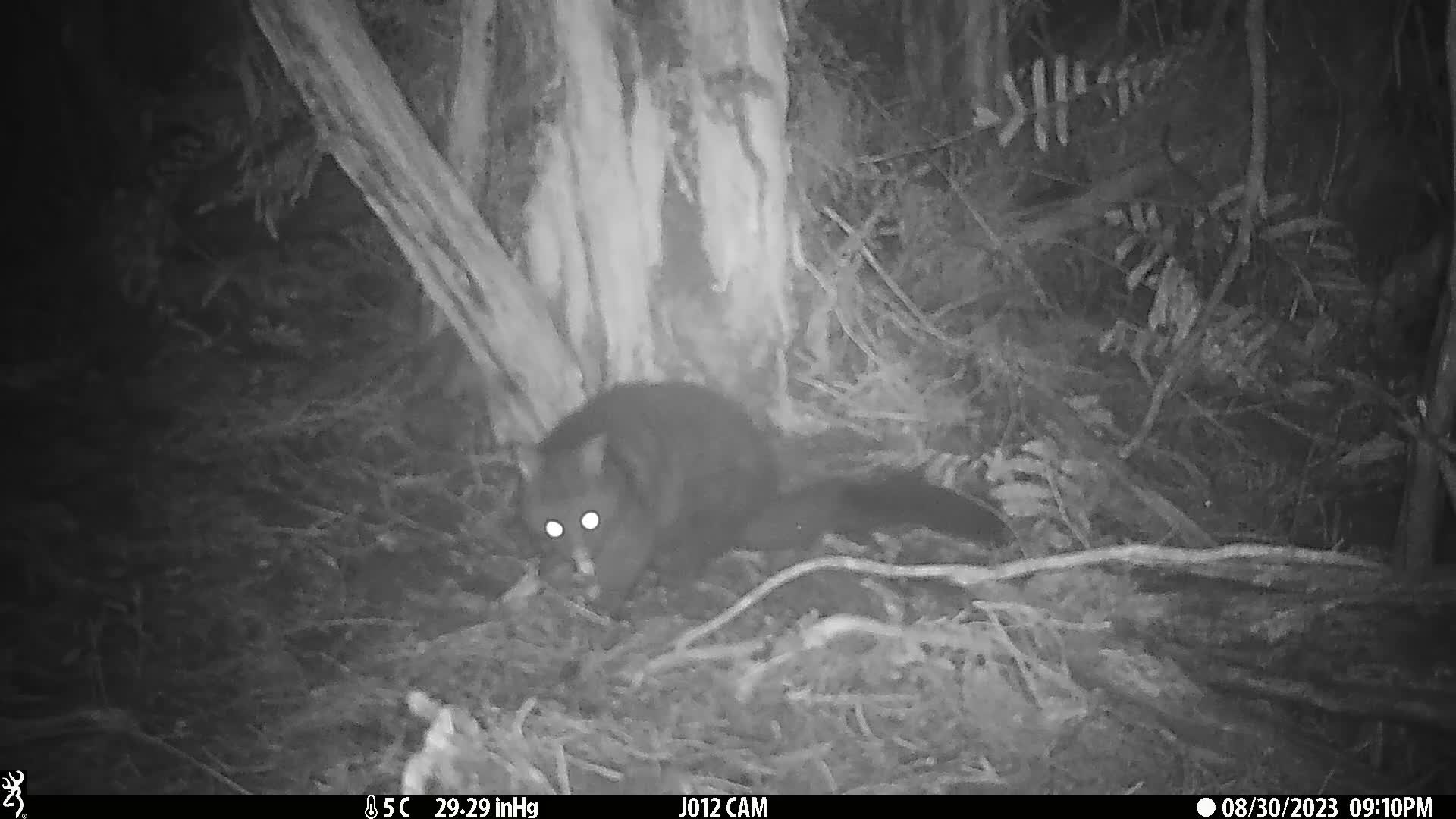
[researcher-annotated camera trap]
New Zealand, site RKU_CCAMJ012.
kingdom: Animalia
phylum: Chordata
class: Mammalia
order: Diprotodontia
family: Phalangeridae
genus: Trichosurus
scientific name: Trichosurus vulpecula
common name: common brushtail possum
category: possum